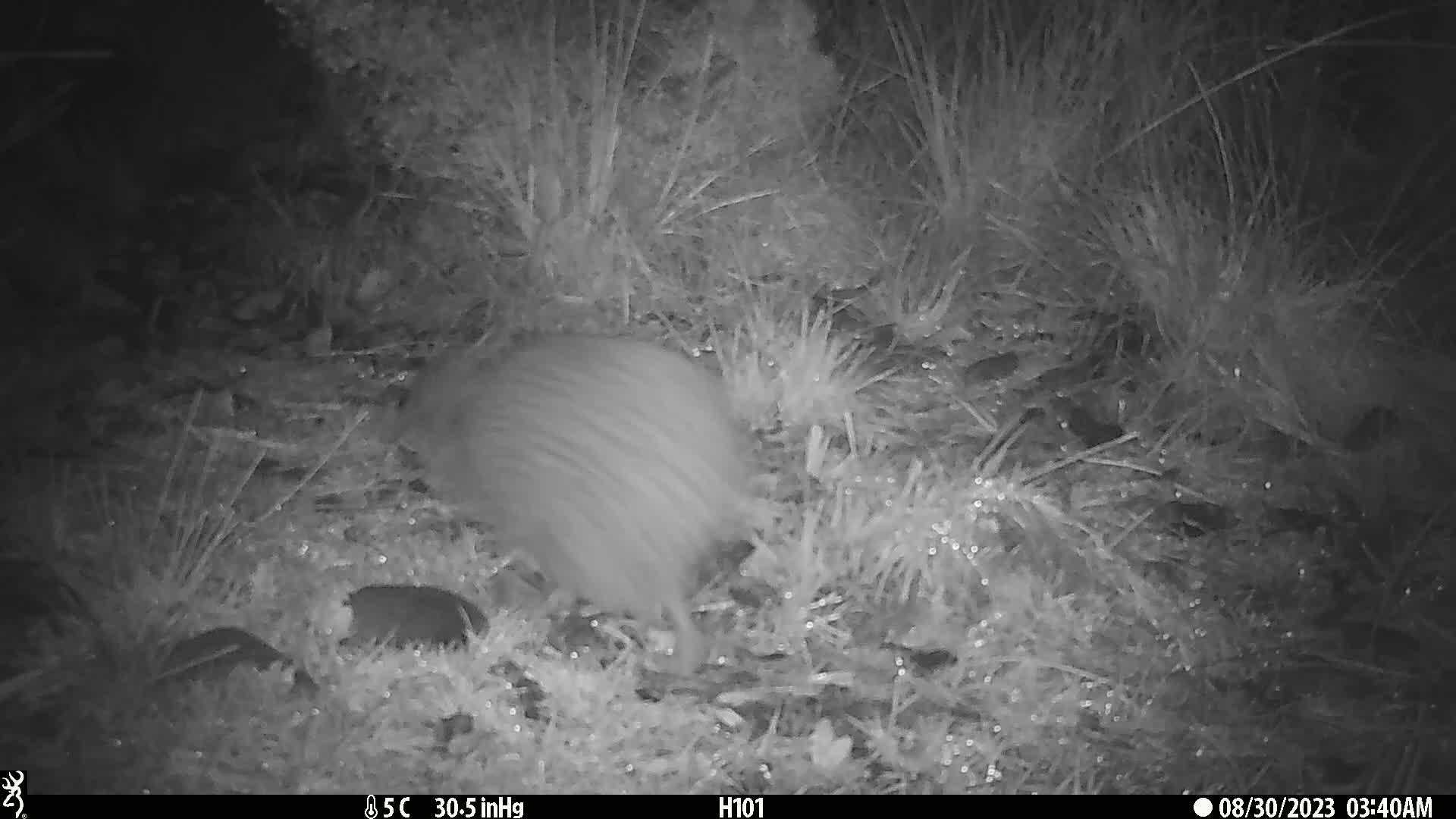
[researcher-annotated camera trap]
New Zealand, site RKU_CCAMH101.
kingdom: Animalia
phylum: Chordata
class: Aves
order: Apterygiformes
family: Apterygidae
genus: Apteryx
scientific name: Apteryx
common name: kiwi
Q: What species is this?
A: Kiwi (Apteryx).